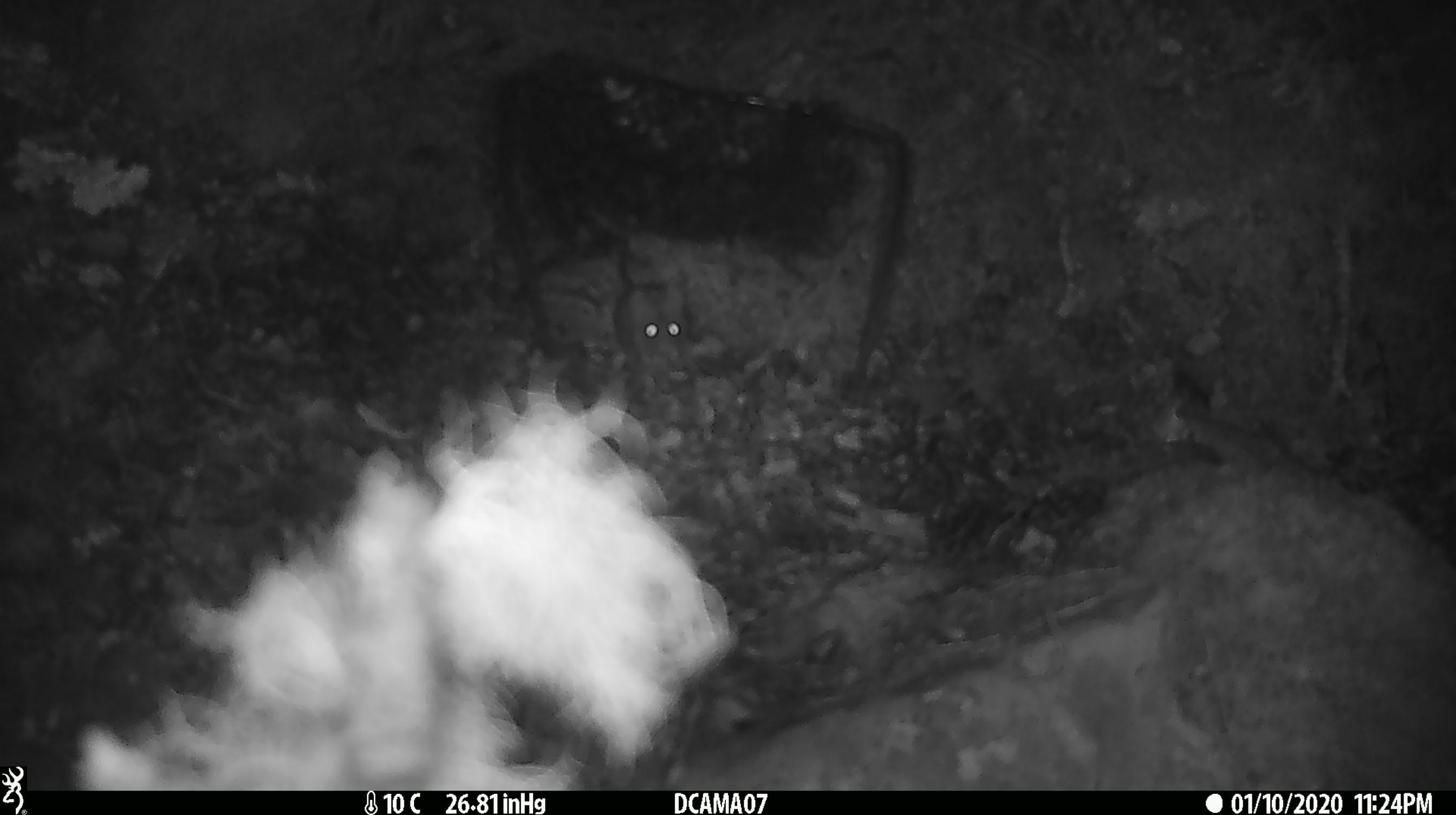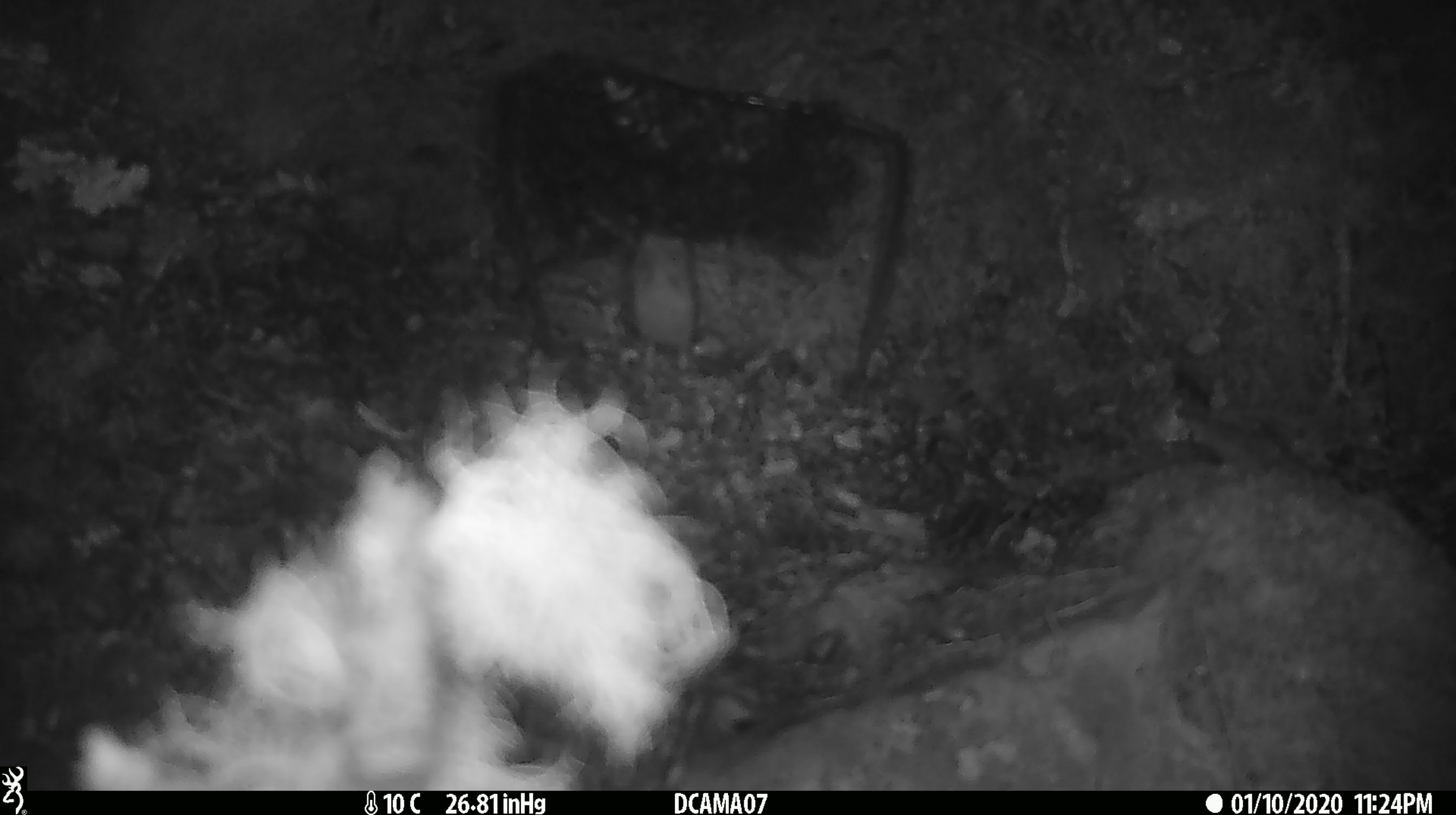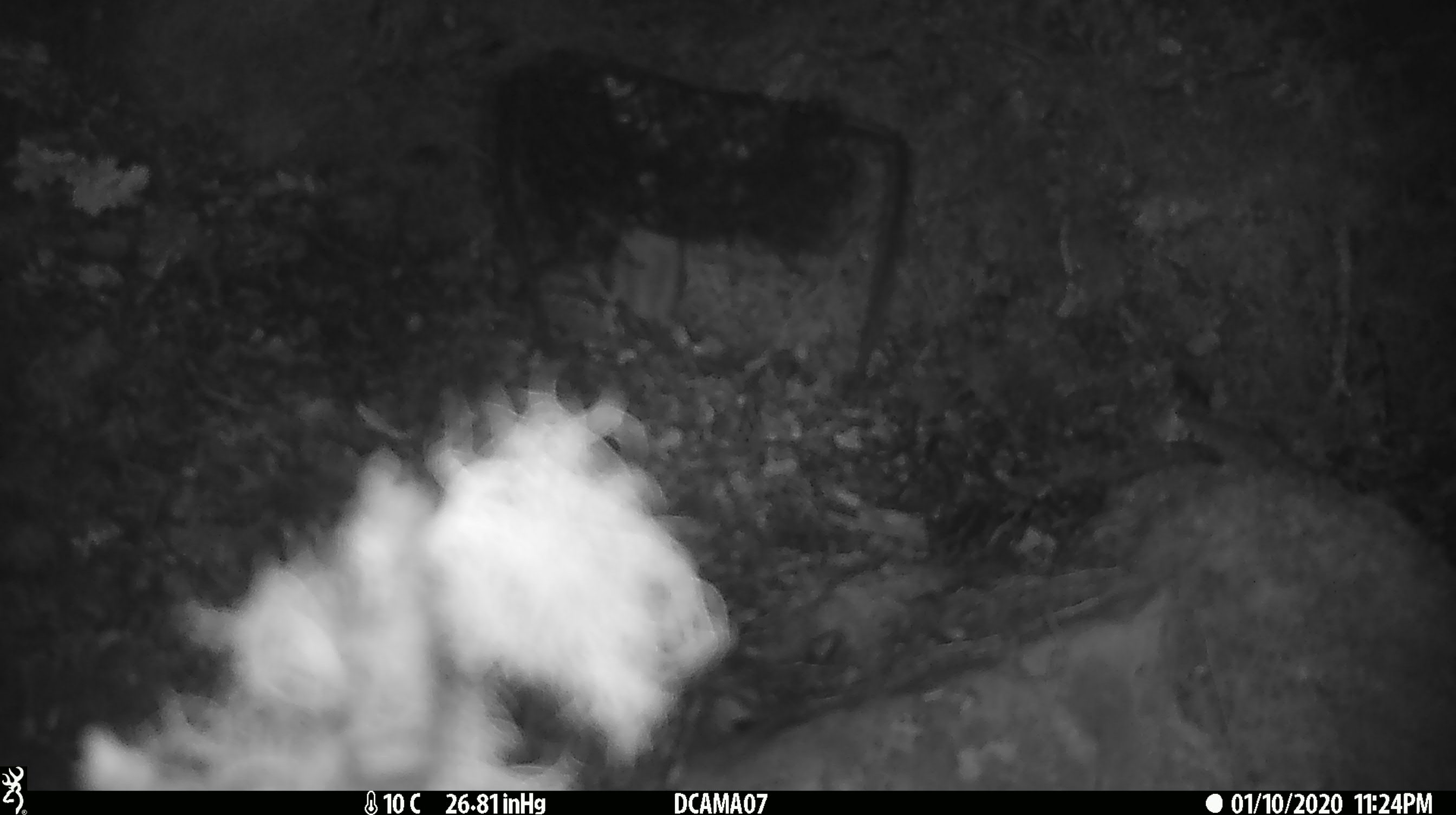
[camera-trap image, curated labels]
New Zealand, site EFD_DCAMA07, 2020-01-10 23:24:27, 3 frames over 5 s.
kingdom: Animalia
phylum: Chordata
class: Mammalia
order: Rodentia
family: Muridae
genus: Mus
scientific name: Mus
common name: mouse